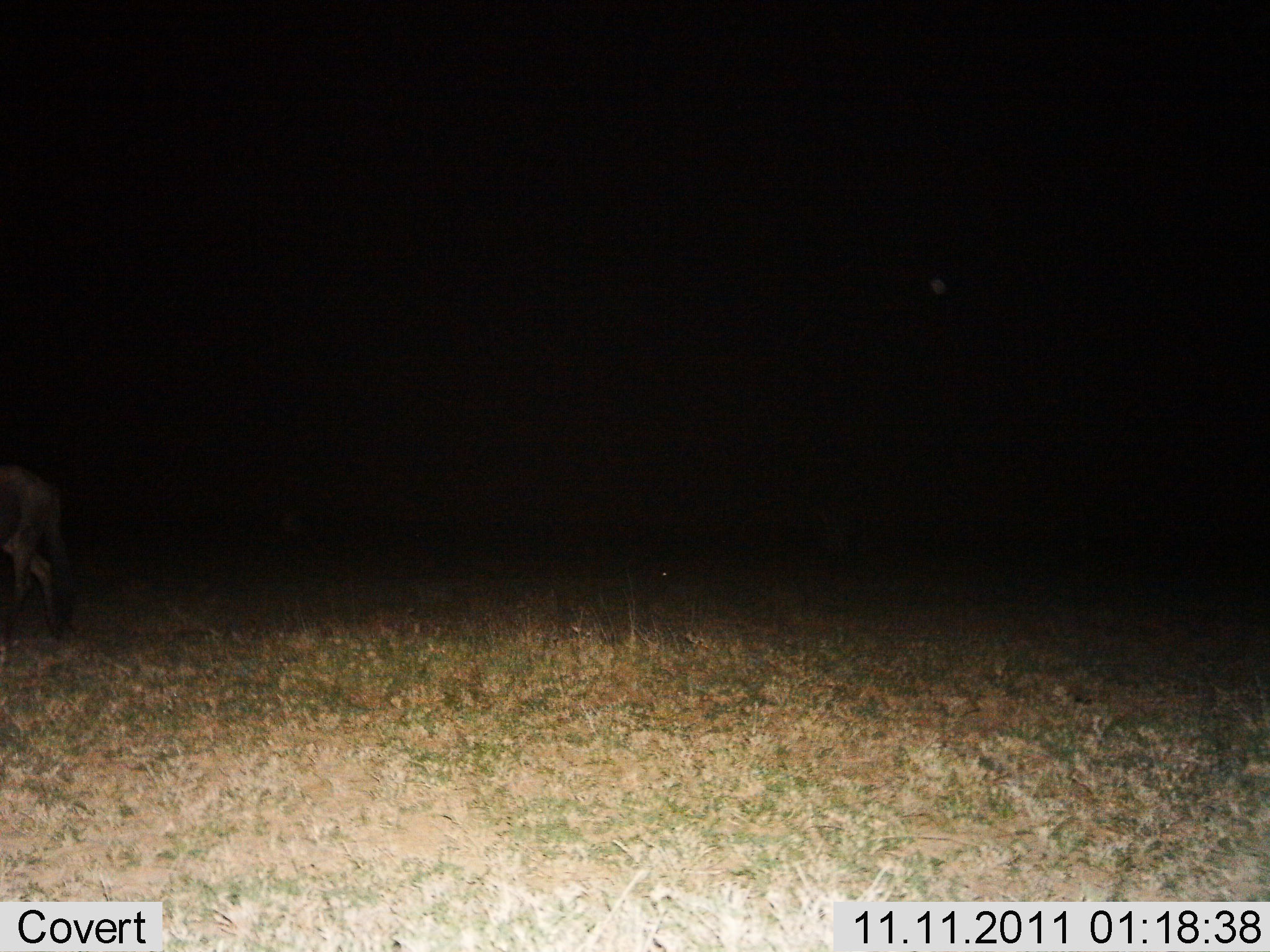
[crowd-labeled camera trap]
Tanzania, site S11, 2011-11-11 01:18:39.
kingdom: Animalia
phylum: Chordata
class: Mammalia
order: Artiodactyla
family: Bovidae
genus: Connochaetes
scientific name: Connochaetes taurinus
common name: blue wildebeest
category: wildebeest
Wildebeest (blue wildebeest) (Connochaetes taurinus), count 1. Behavior (volunteer vote fractions): standing 57%, resting 0%, moving 43%, interacting 0%. Young present (vote fraction): 0%. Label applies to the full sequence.